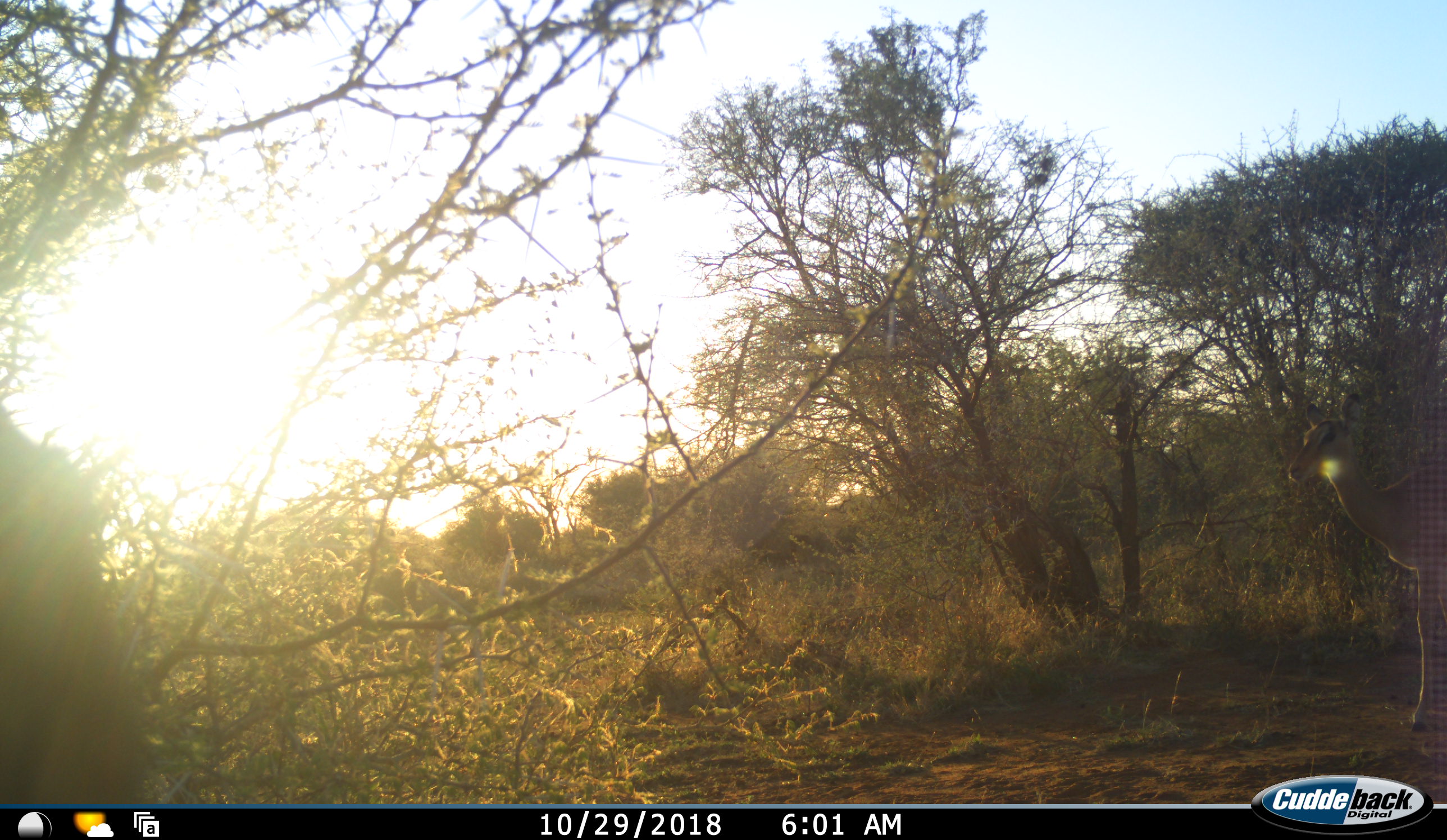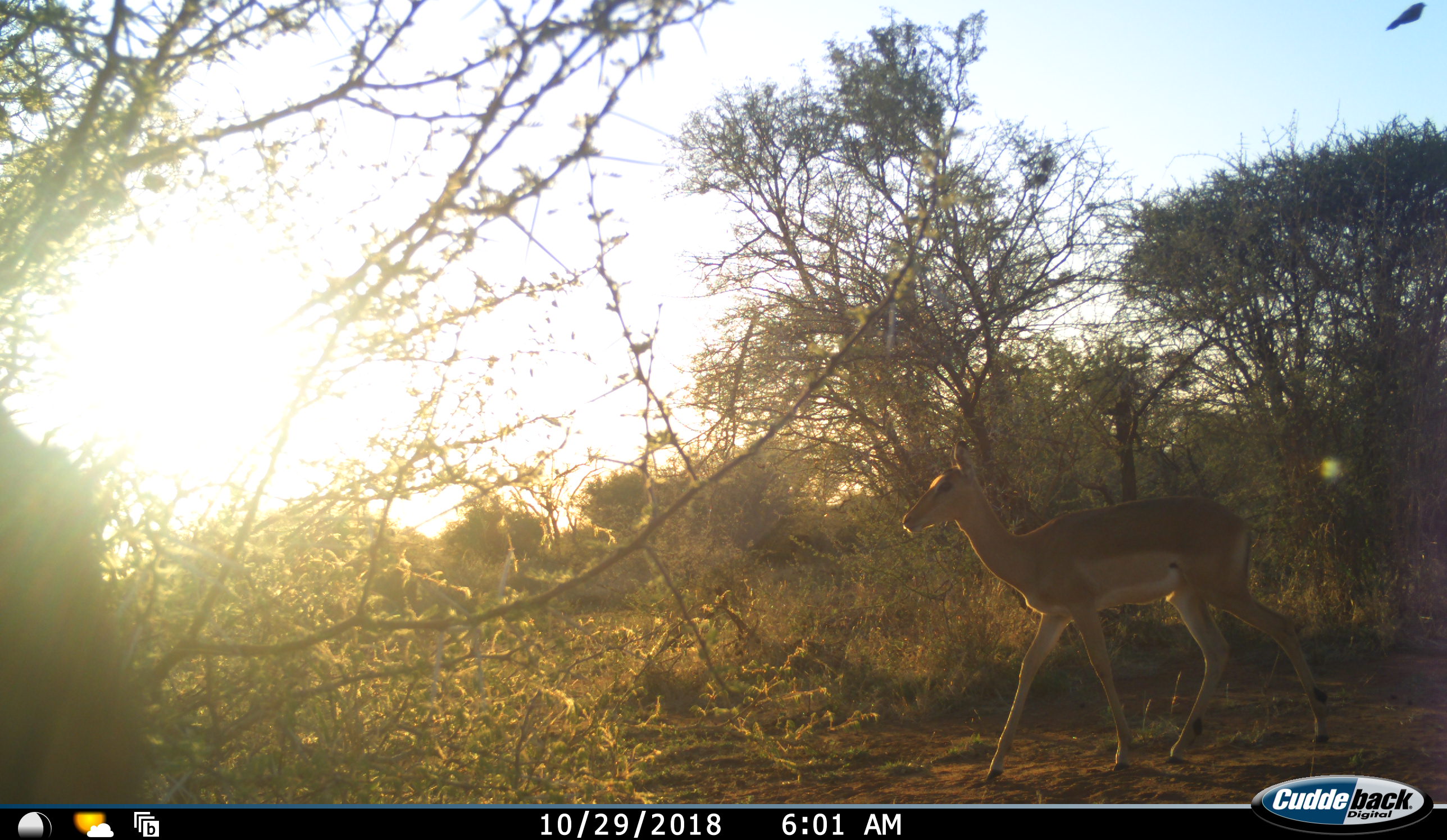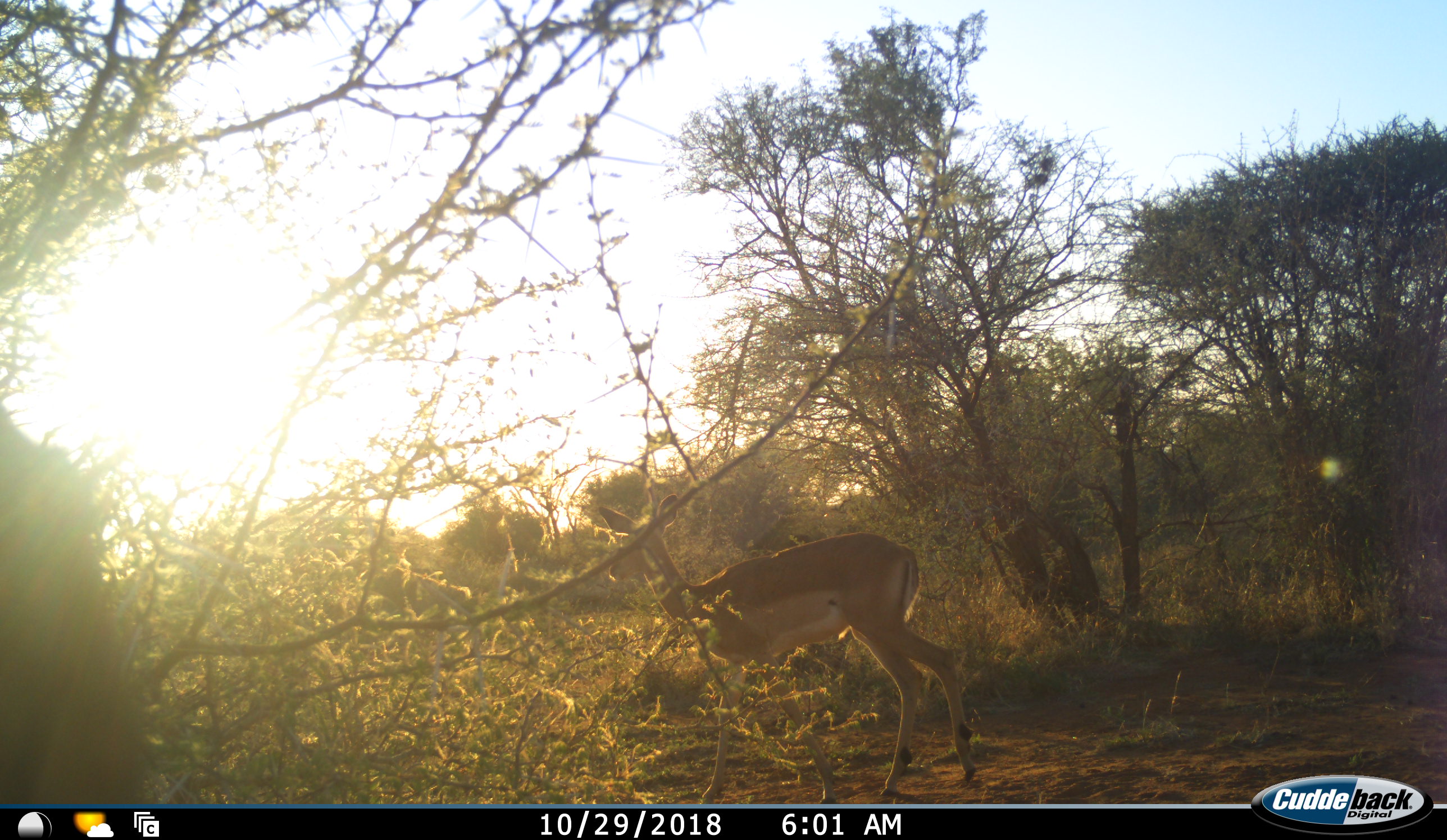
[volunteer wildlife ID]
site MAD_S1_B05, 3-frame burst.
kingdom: Animalia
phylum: Chordata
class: Mammalia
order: Artiodactyla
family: Bovidae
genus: Aepyceros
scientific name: Aepyceros melampus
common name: impala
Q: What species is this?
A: Impala (Aepyceros melampus).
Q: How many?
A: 1.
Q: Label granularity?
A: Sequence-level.